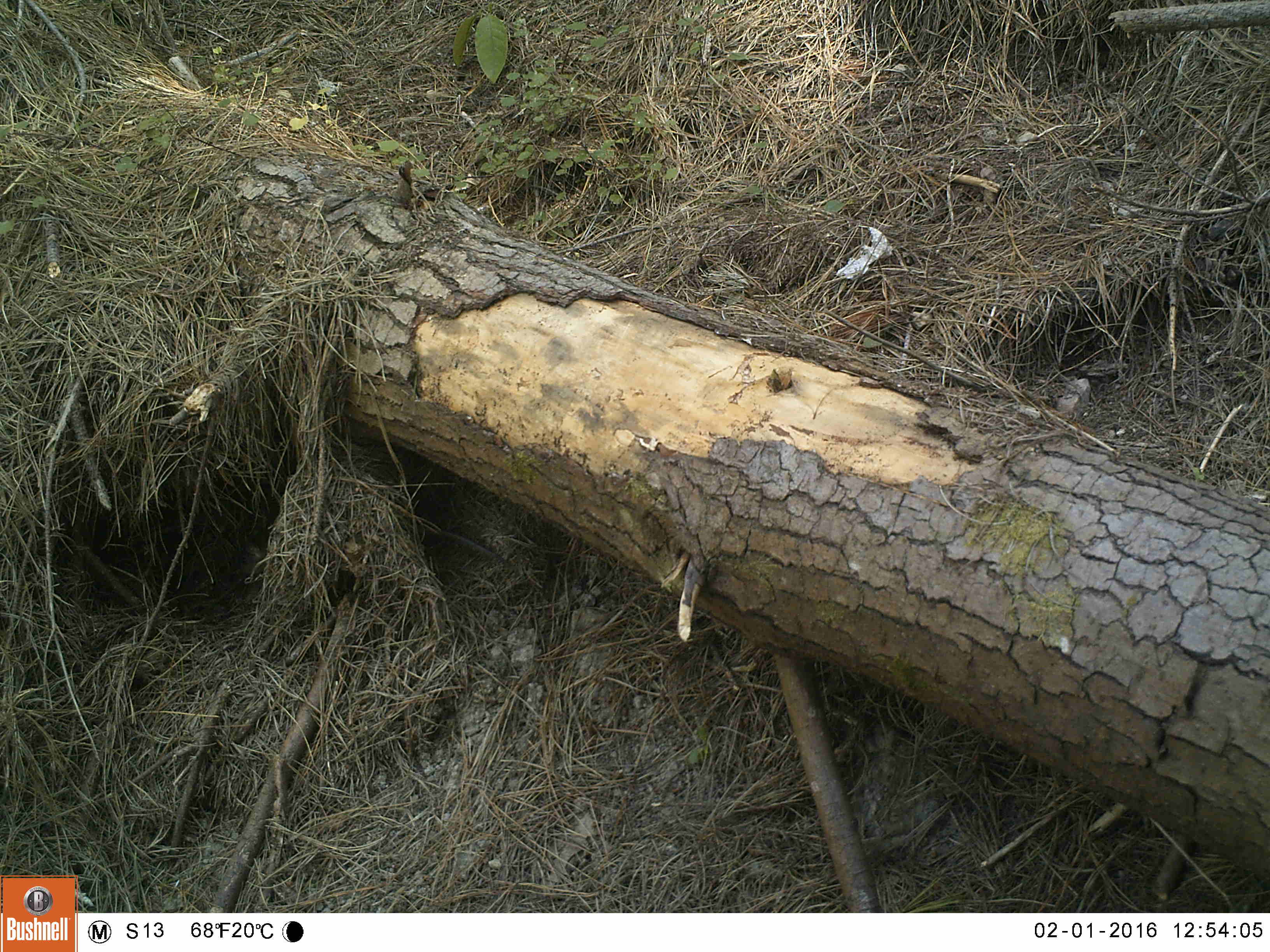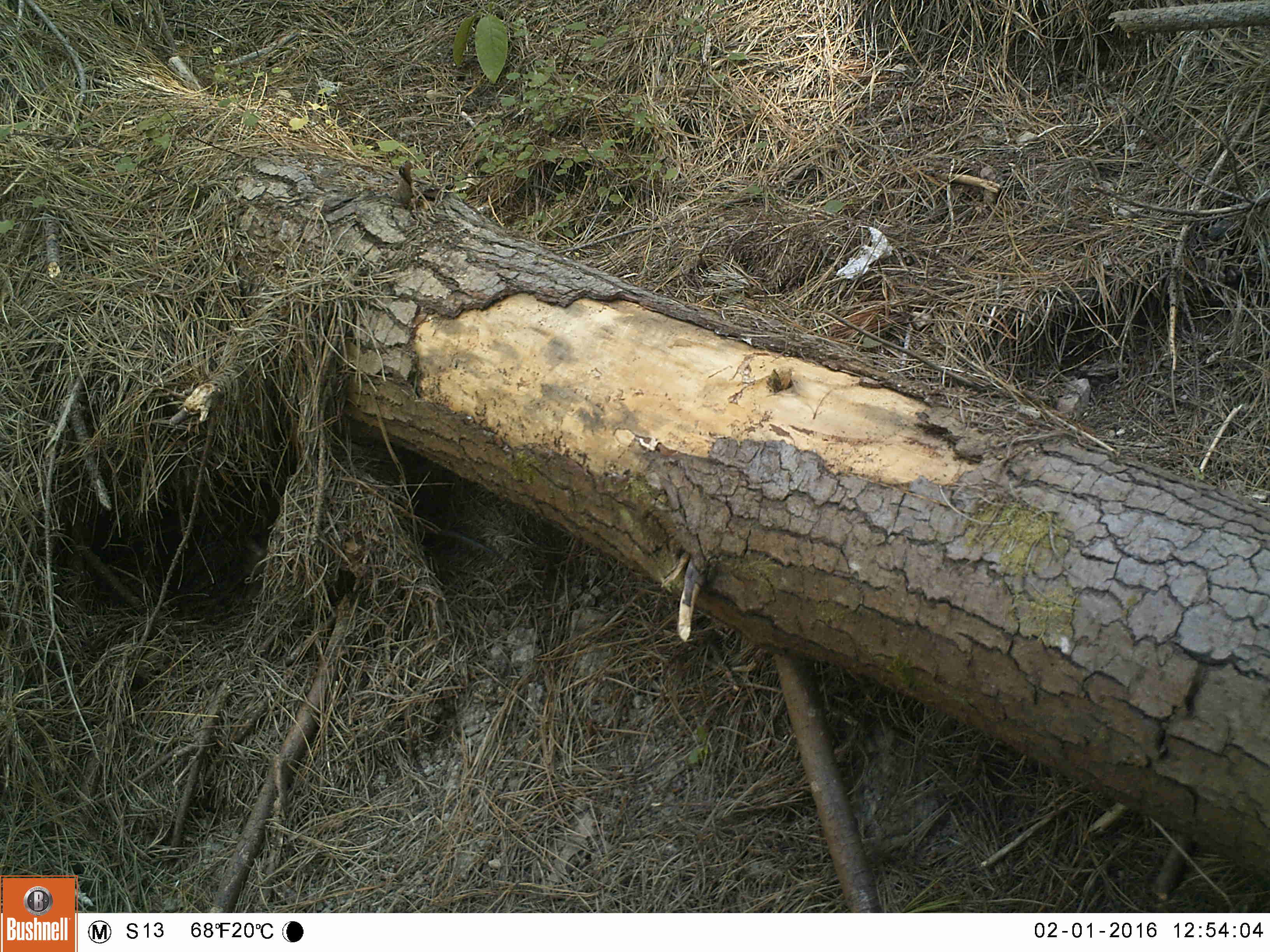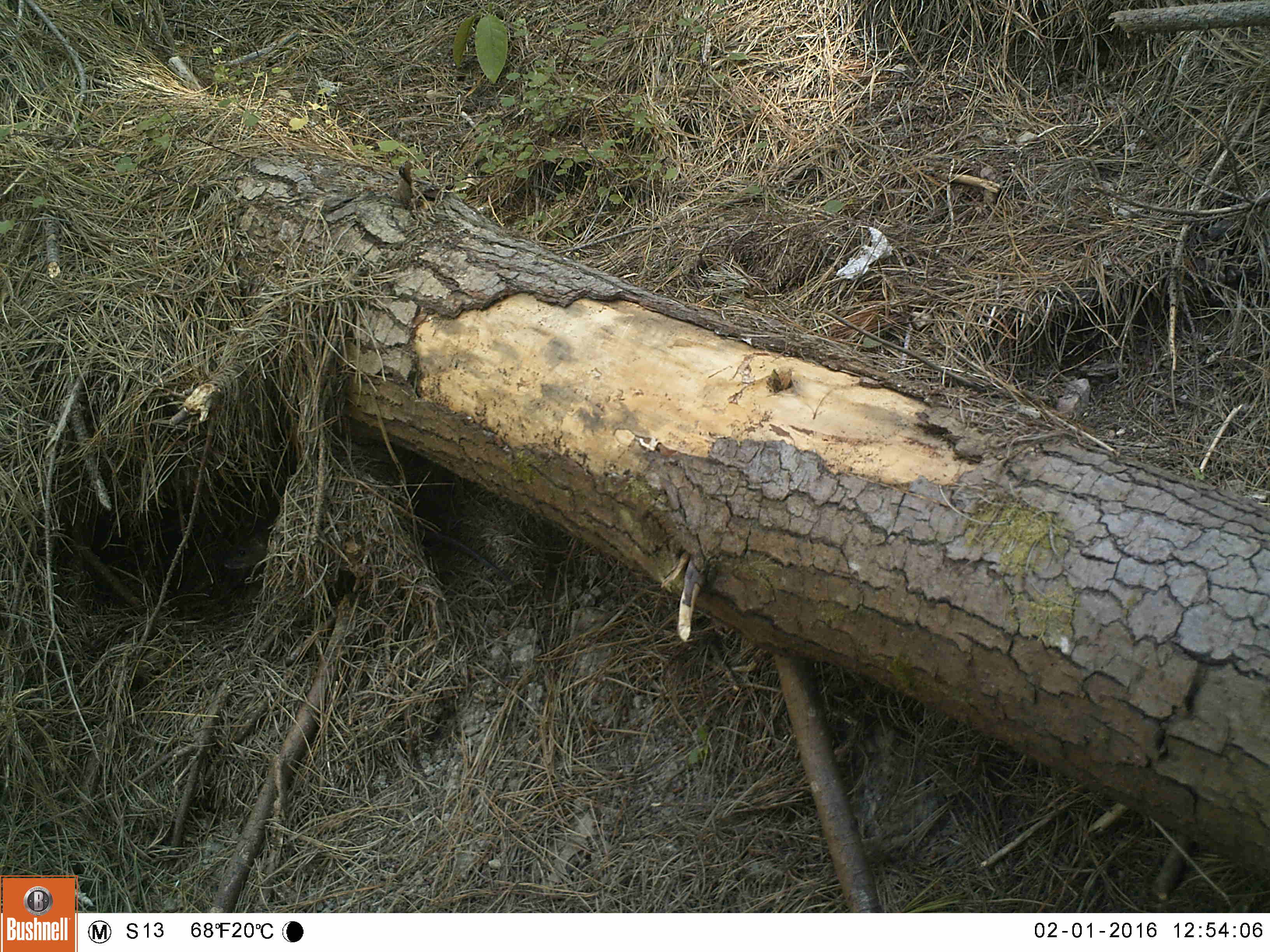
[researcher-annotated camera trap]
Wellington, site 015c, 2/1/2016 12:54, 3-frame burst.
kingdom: Animalia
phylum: Chordata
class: Mammalia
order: Rodentia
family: Muridae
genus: Rattus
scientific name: Rattus norvegicus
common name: norway rat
Norway rat (Rattus norvegicus).